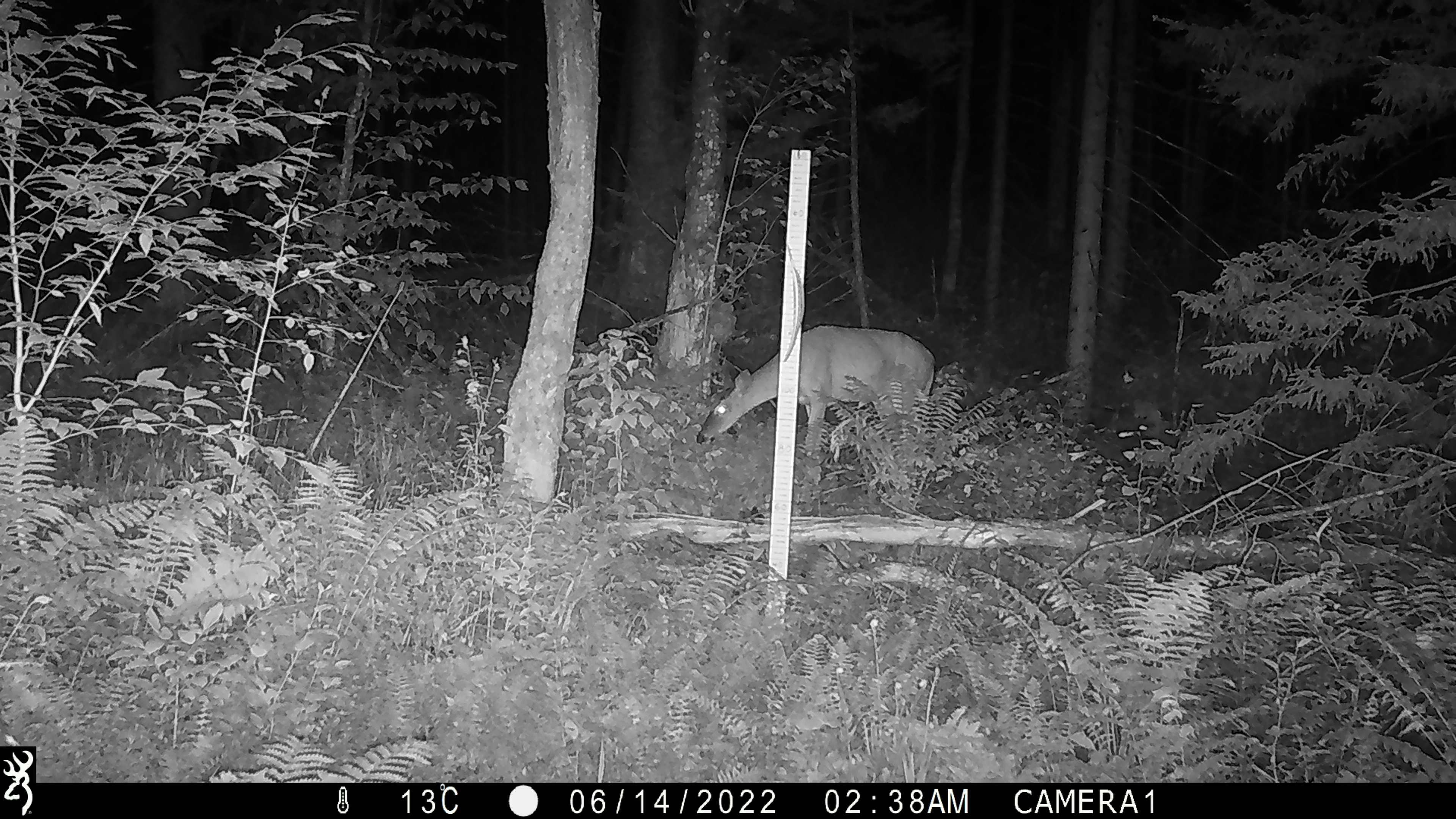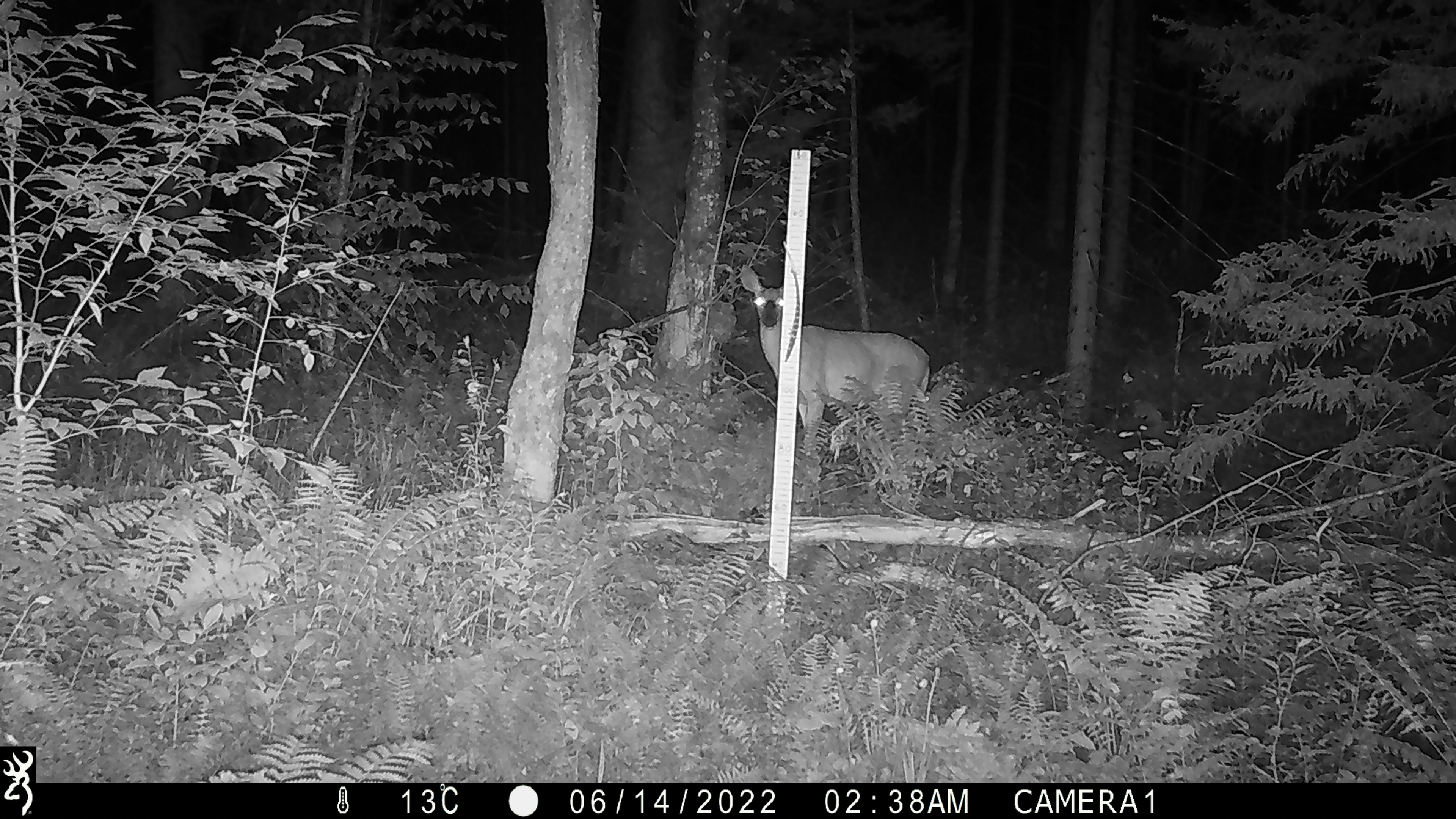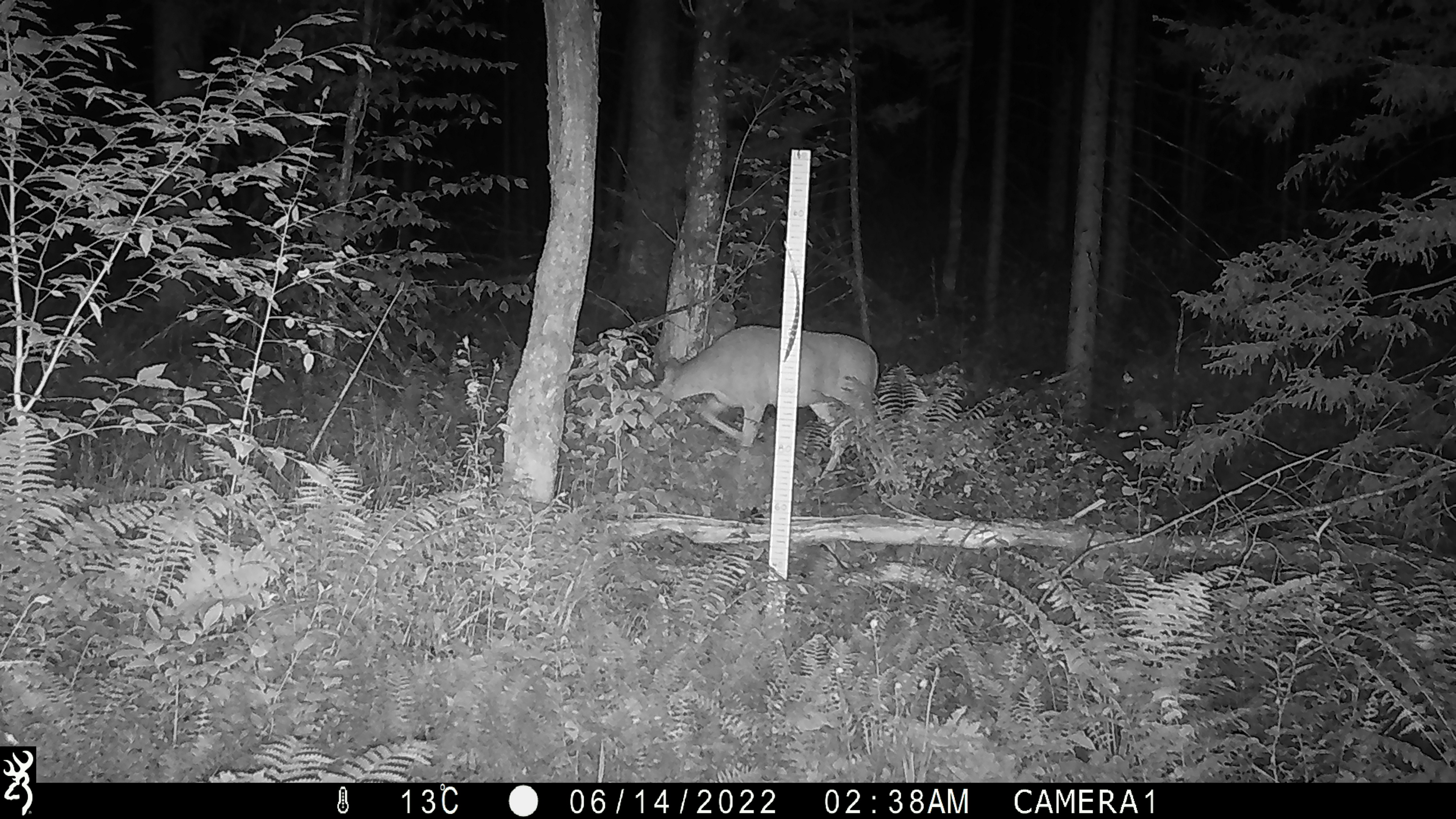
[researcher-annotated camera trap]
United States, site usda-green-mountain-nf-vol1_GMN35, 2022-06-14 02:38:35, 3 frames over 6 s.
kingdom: Animalia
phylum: Chordata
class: Mammalia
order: Artiodactyla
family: Cervidae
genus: Odocoileus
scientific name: Odocoileus virginianus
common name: white-tailed deer